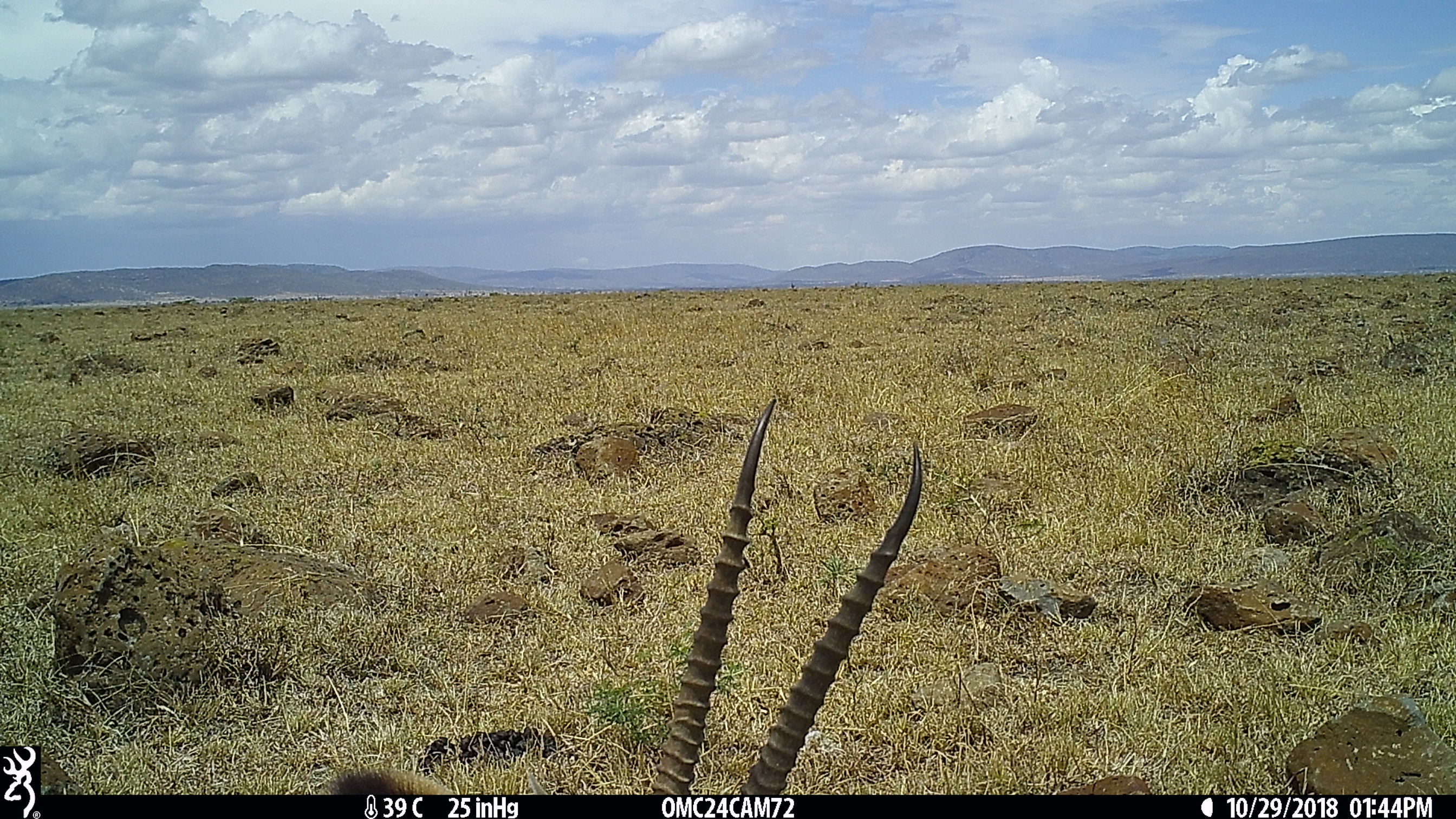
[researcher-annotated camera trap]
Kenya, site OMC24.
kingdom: Animalia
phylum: Chordata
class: Mammalia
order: Artiodactyla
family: Bovidae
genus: Eudorcas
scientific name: Eudorcas thomsonii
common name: thomon's gazelle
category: gazelle thomsons